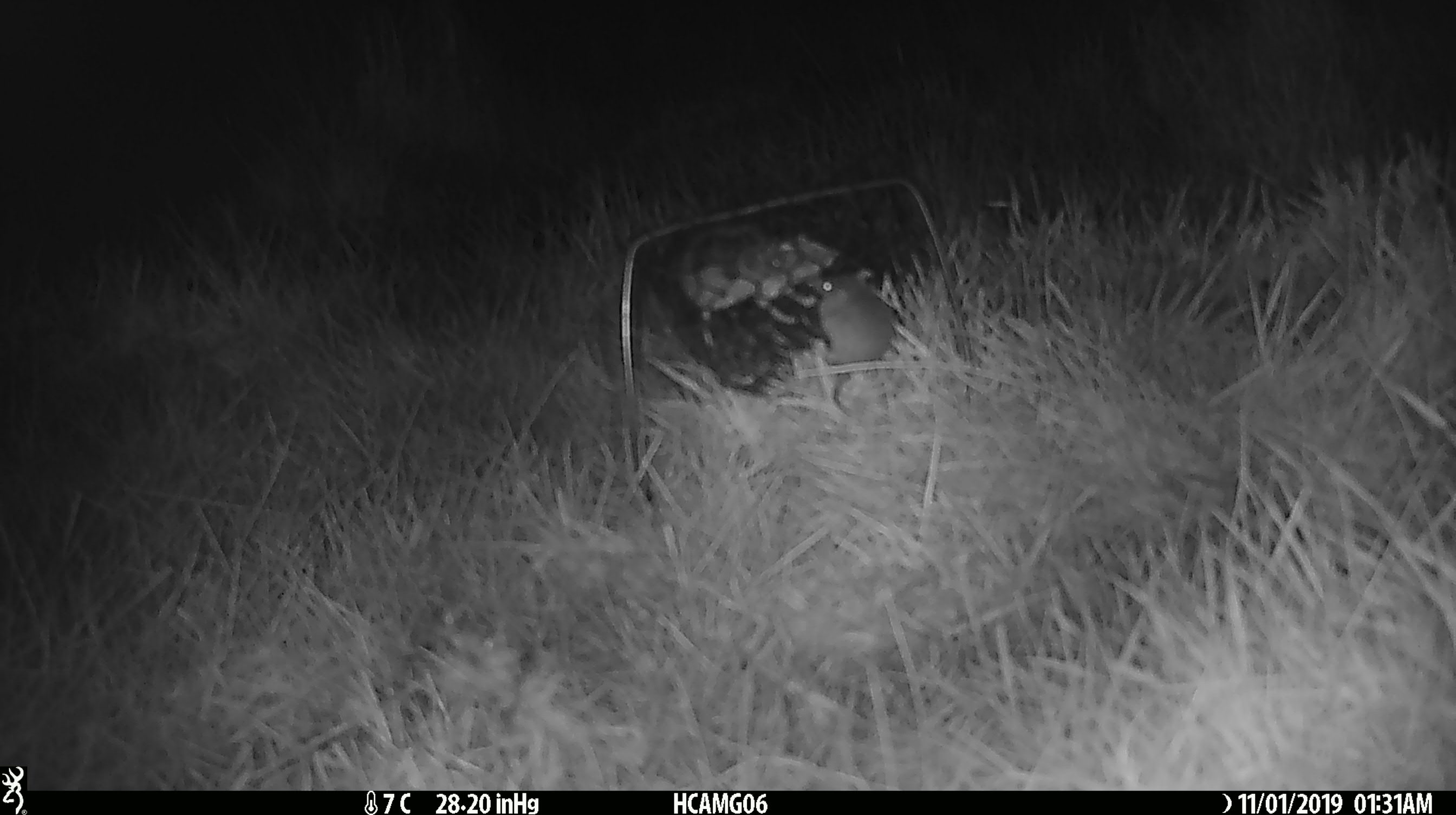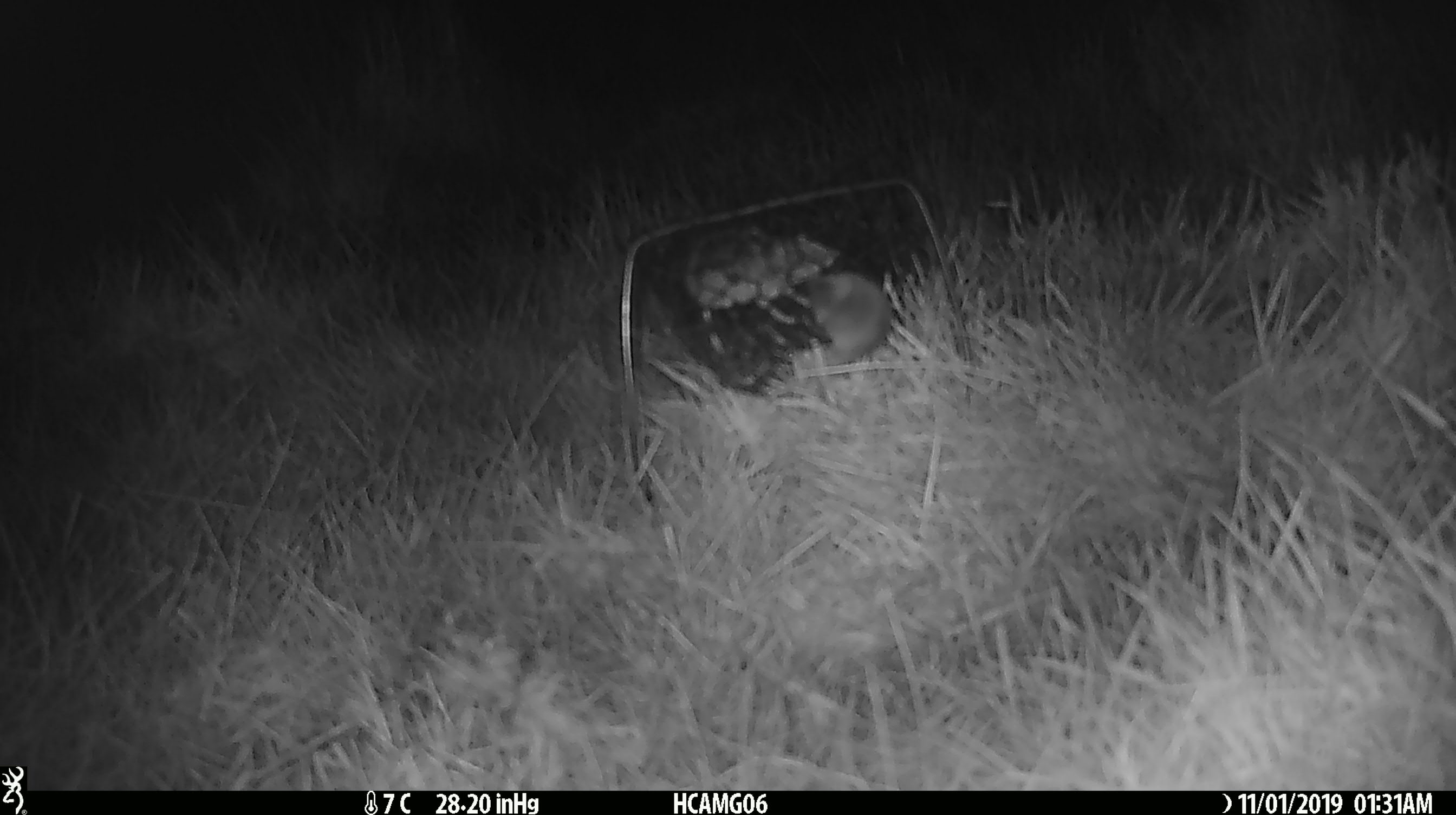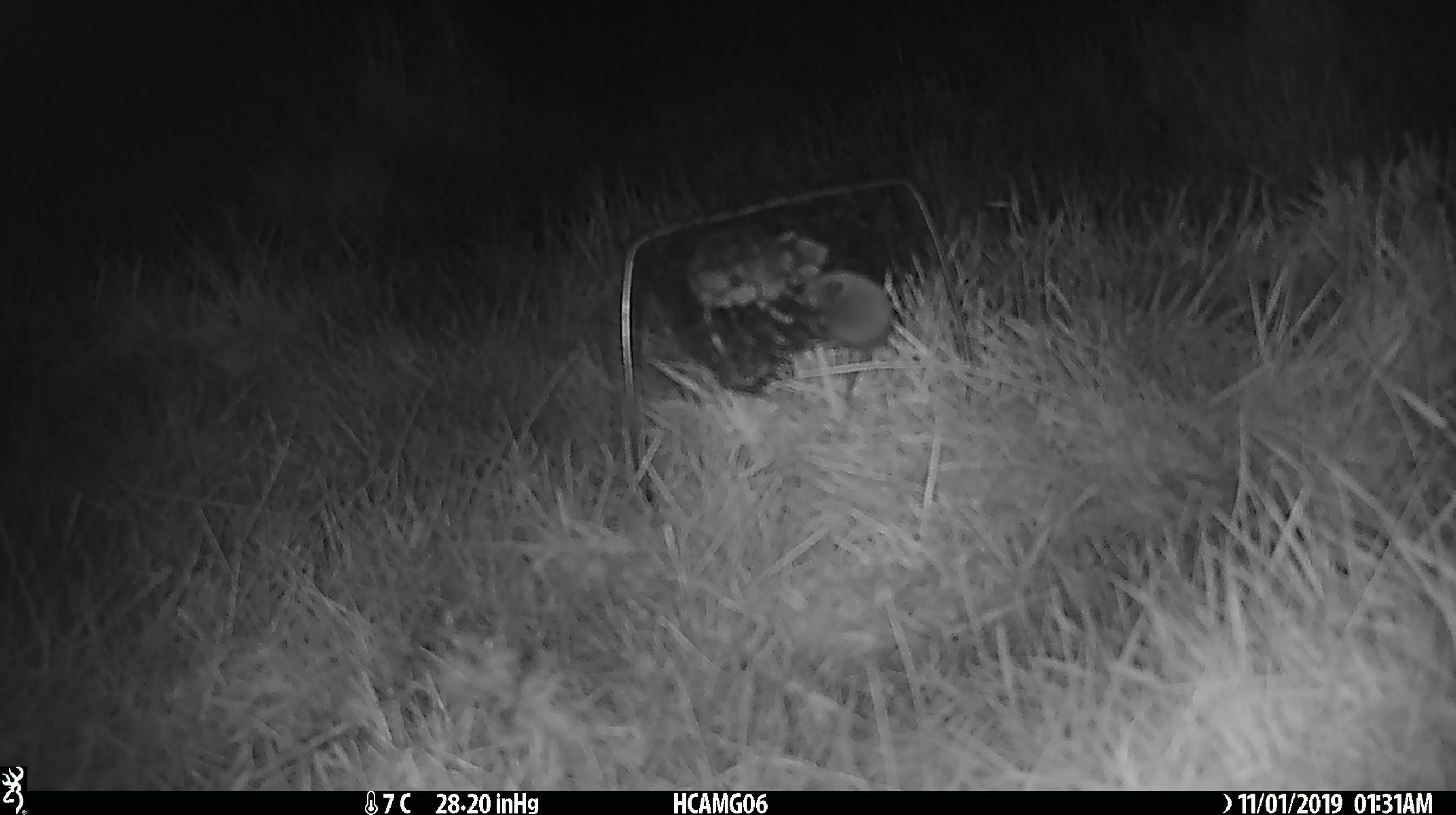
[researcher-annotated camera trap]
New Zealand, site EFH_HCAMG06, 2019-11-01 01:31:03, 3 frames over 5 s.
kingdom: Animalia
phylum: Chordata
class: Mammalia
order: Rodentia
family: Muridae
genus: Mus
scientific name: Mus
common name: mouse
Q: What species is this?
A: Mouse (Mus).